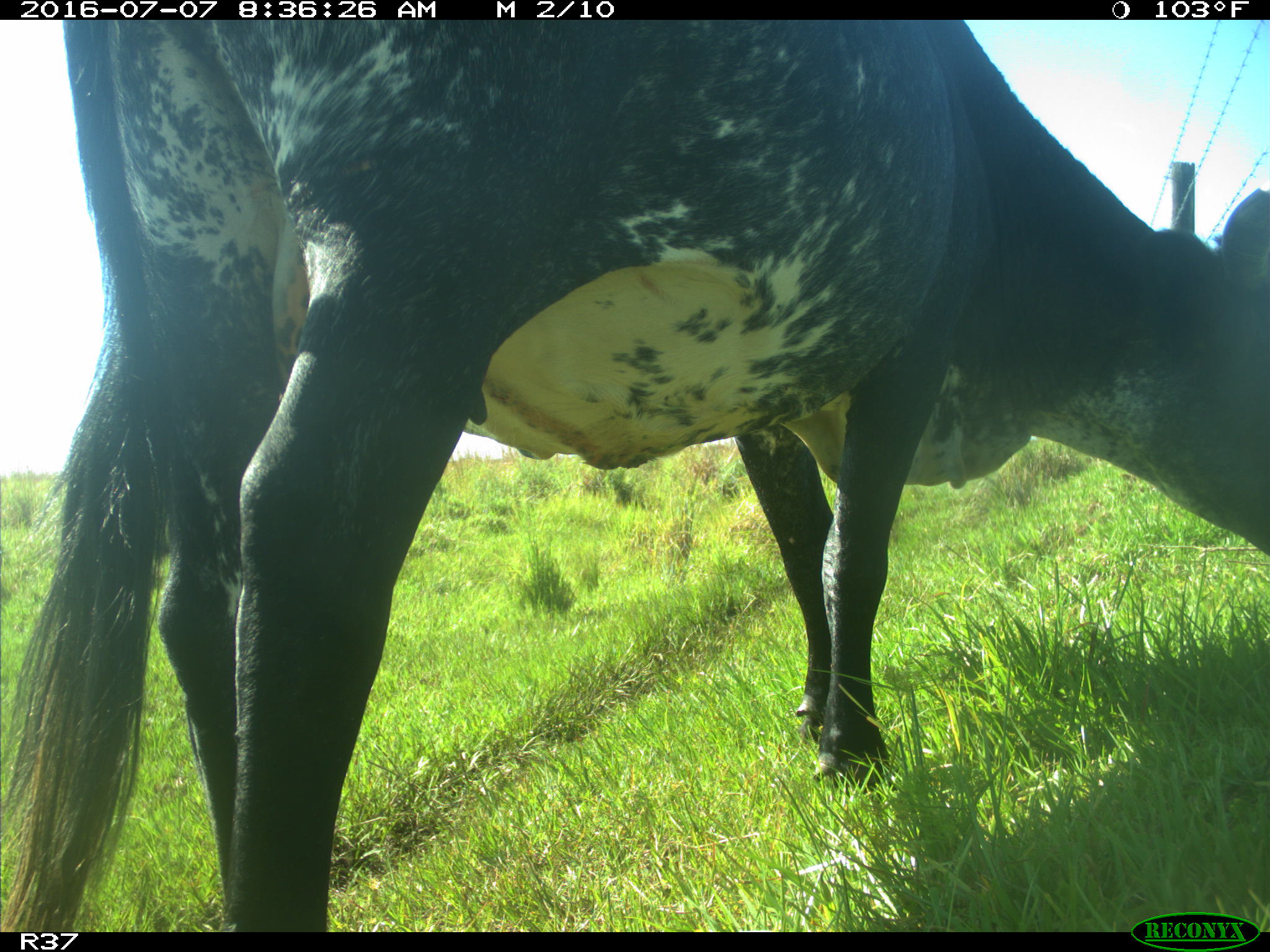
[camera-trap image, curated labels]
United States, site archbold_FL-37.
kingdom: Animalia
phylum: Chordata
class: Mammalia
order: Artiodactyla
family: Bovidae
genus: Bos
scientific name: Bos taurus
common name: domestic cow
Bos taurus (domestic cow).